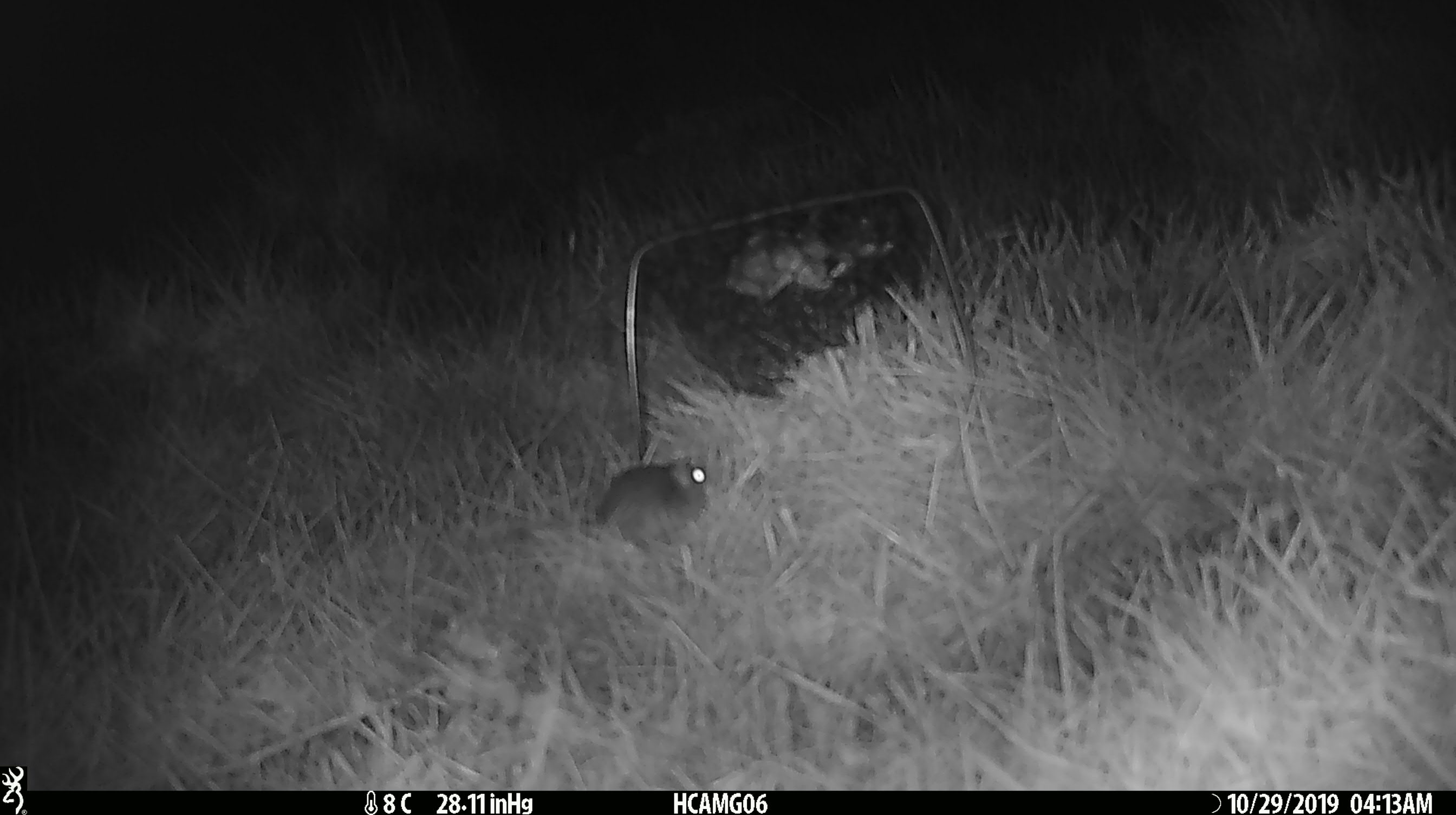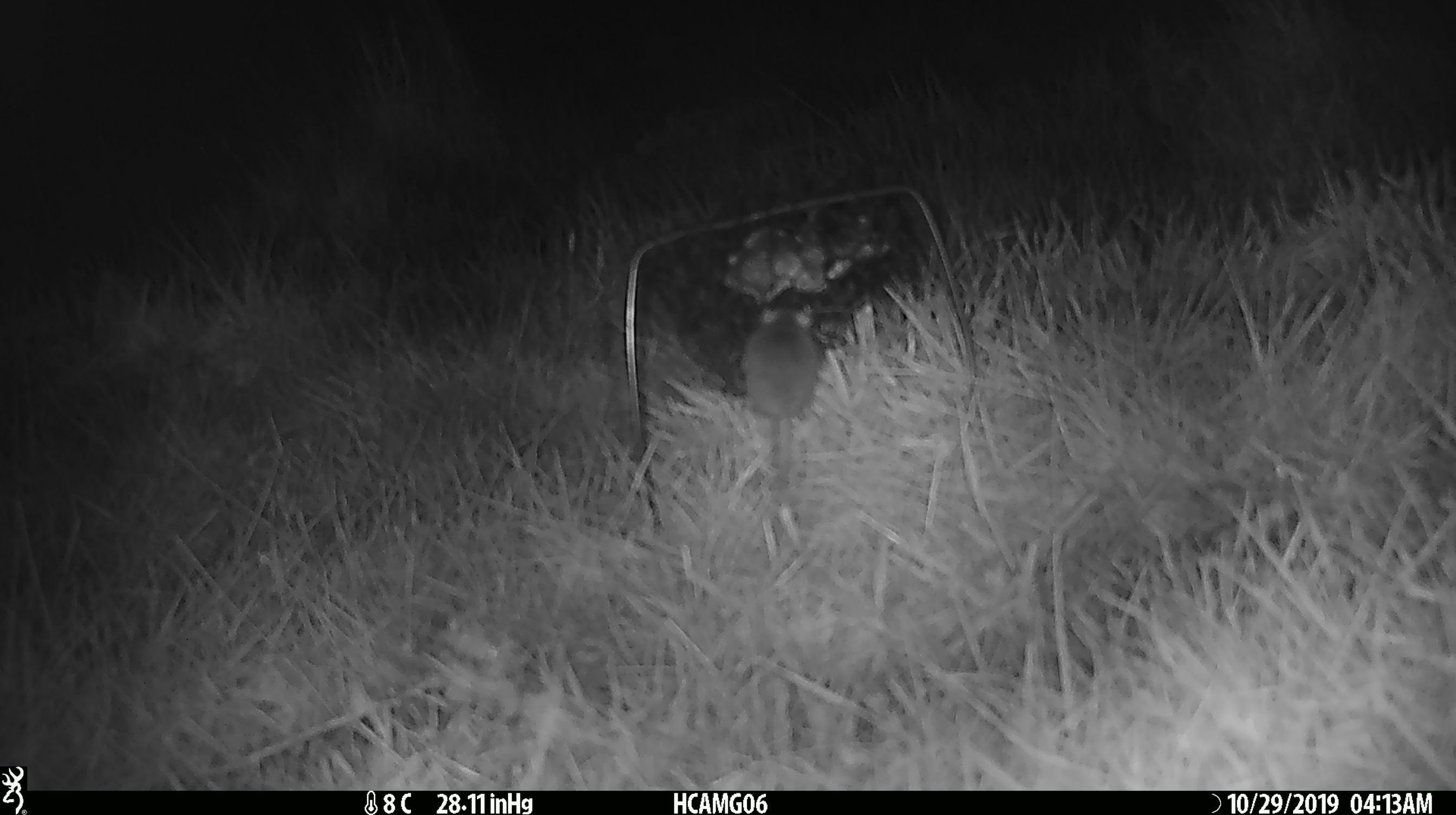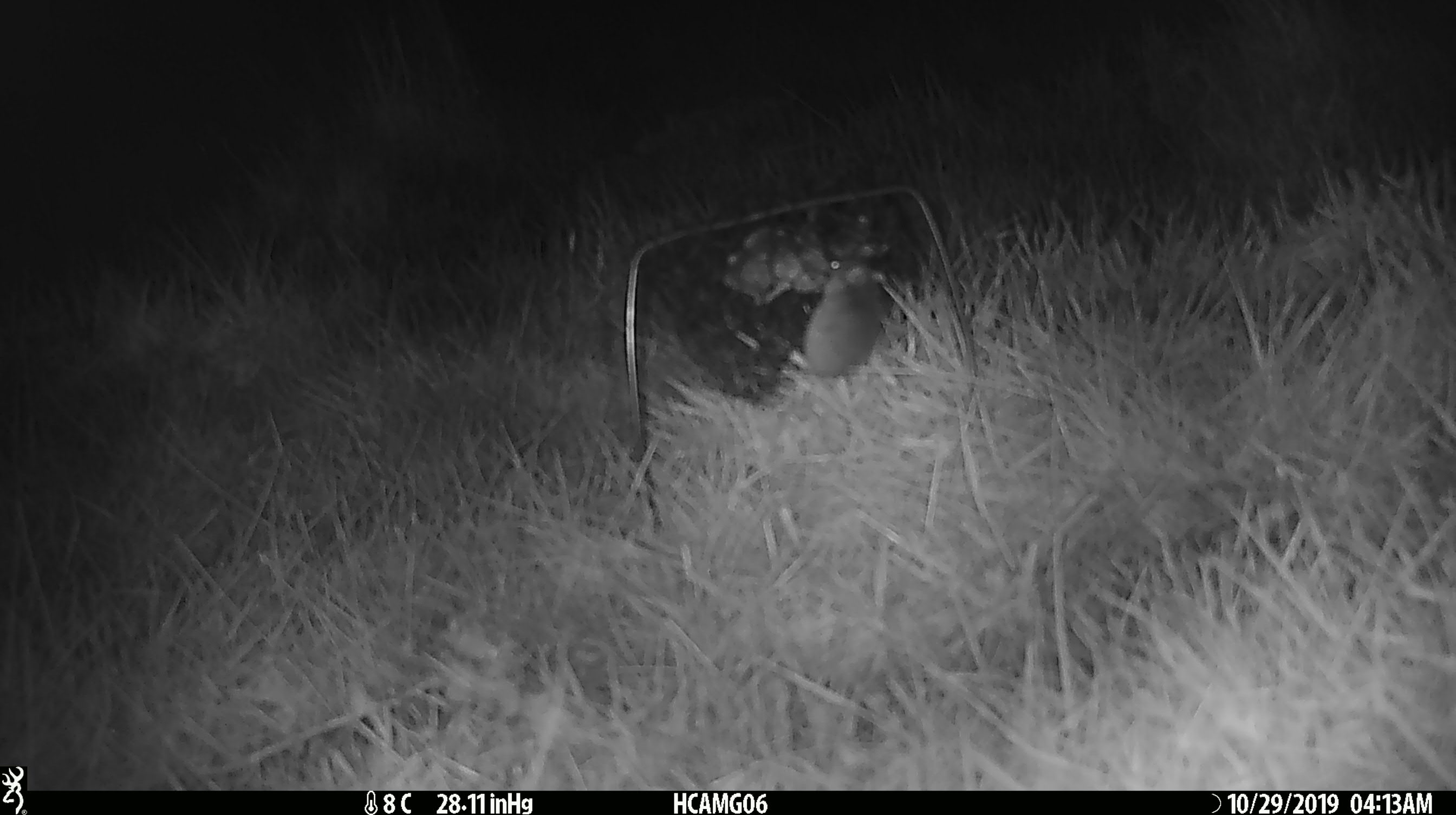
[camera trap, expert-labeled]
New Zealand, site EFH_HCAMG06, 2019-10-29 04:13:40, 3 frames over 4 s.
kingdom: Animalia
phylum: Chordata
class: Mammalia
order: Rodentia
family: Muridae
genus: Mus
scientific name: Mus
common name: mouse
Mouse (Mus).